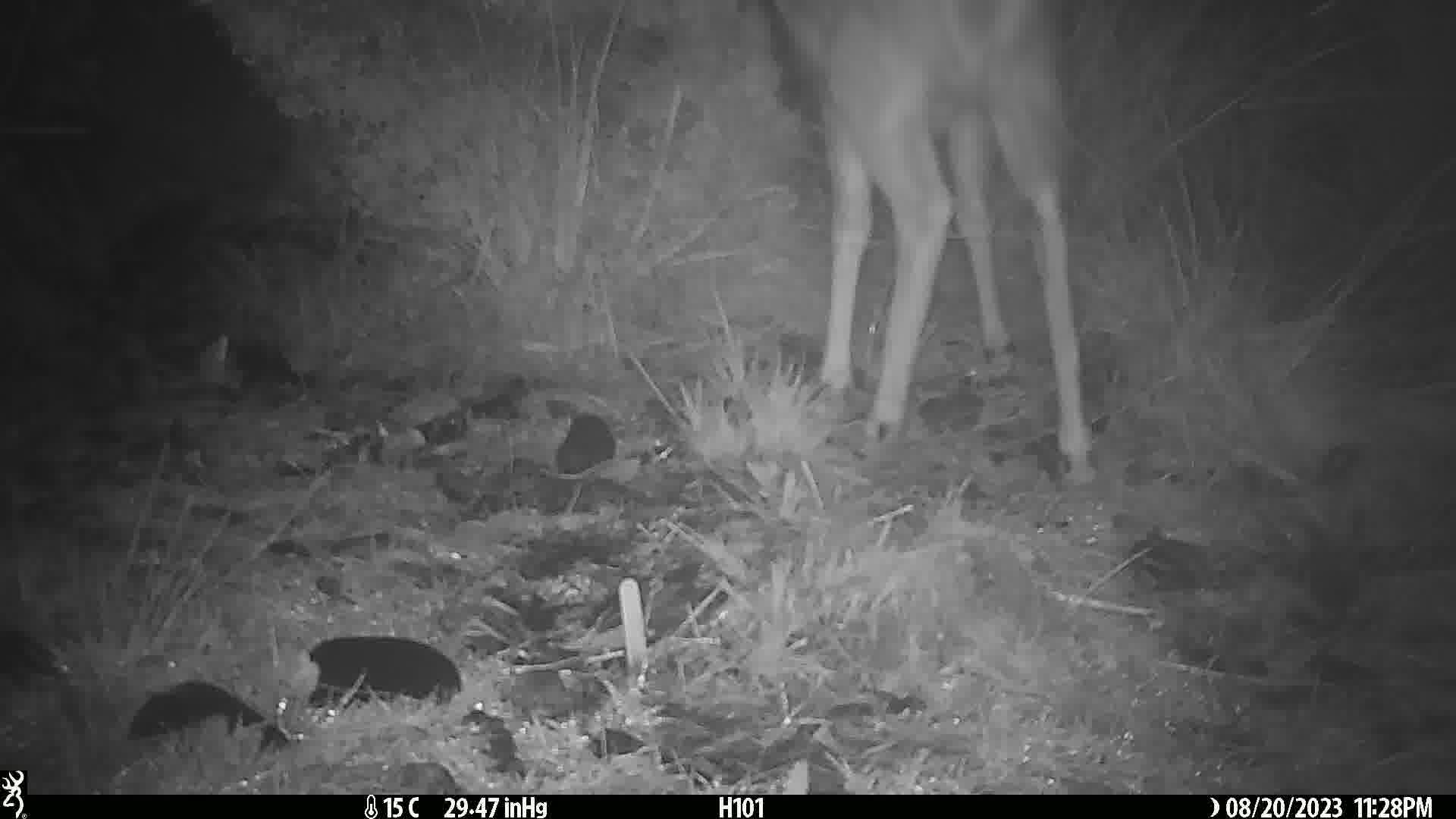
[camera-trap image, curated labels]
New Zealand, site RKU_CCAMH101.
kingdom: Animalia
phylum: Chordata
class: Mammalia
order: Artiodactyla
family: Cervidae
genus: Odocoileus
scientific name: Odocoileus virginianus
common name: white-tailed deer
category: white tailed deer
White tailed deer (white-tailed deer) (Odocoileus virginianus).